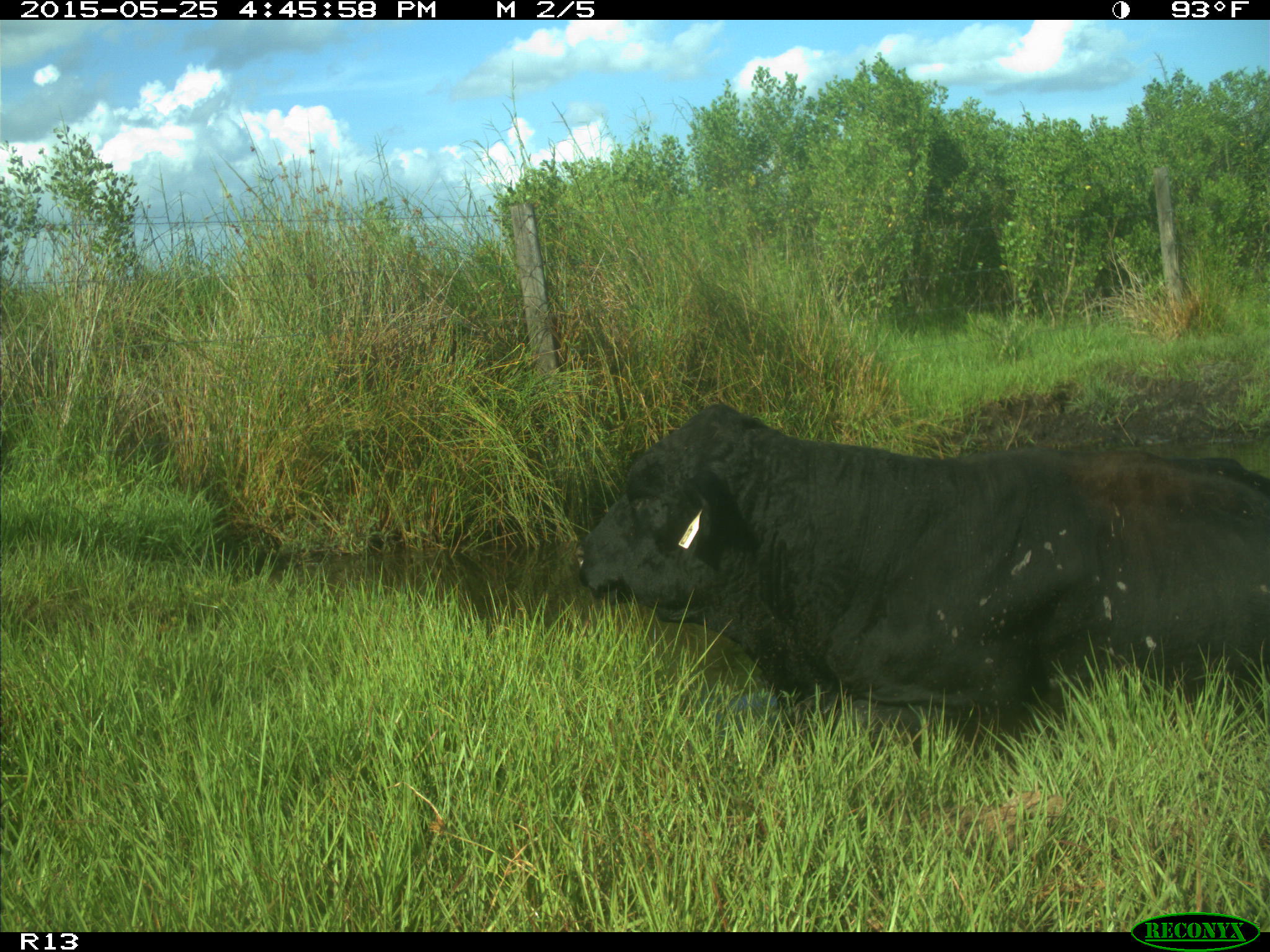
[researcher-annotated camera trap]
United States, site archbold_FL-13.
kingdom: Animalia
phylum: Chordata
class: Mammalia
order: Artiodactyla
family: Bovidae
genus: Bos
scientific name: Bos taurus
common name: domestic cow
Bos taurus (domestic cow).